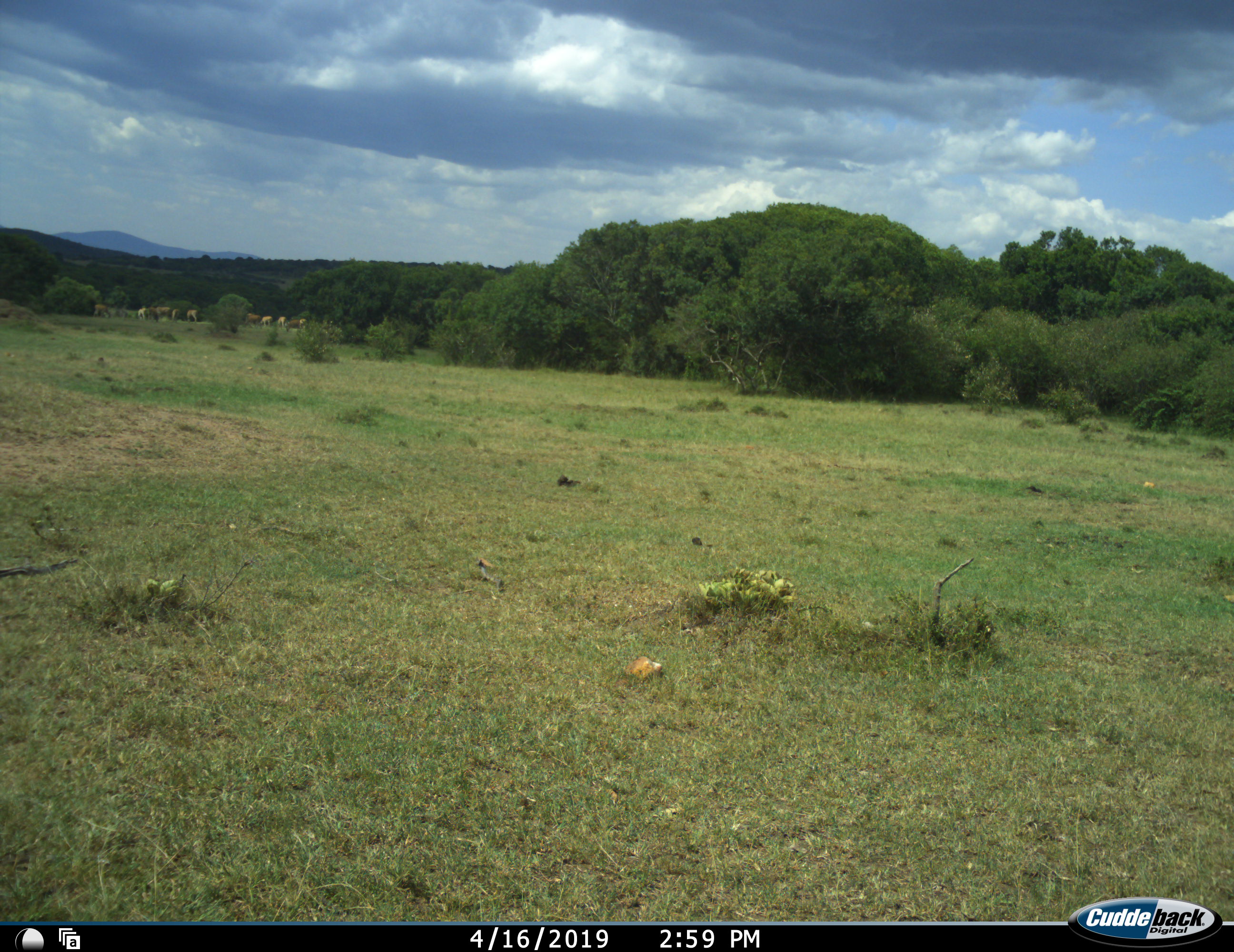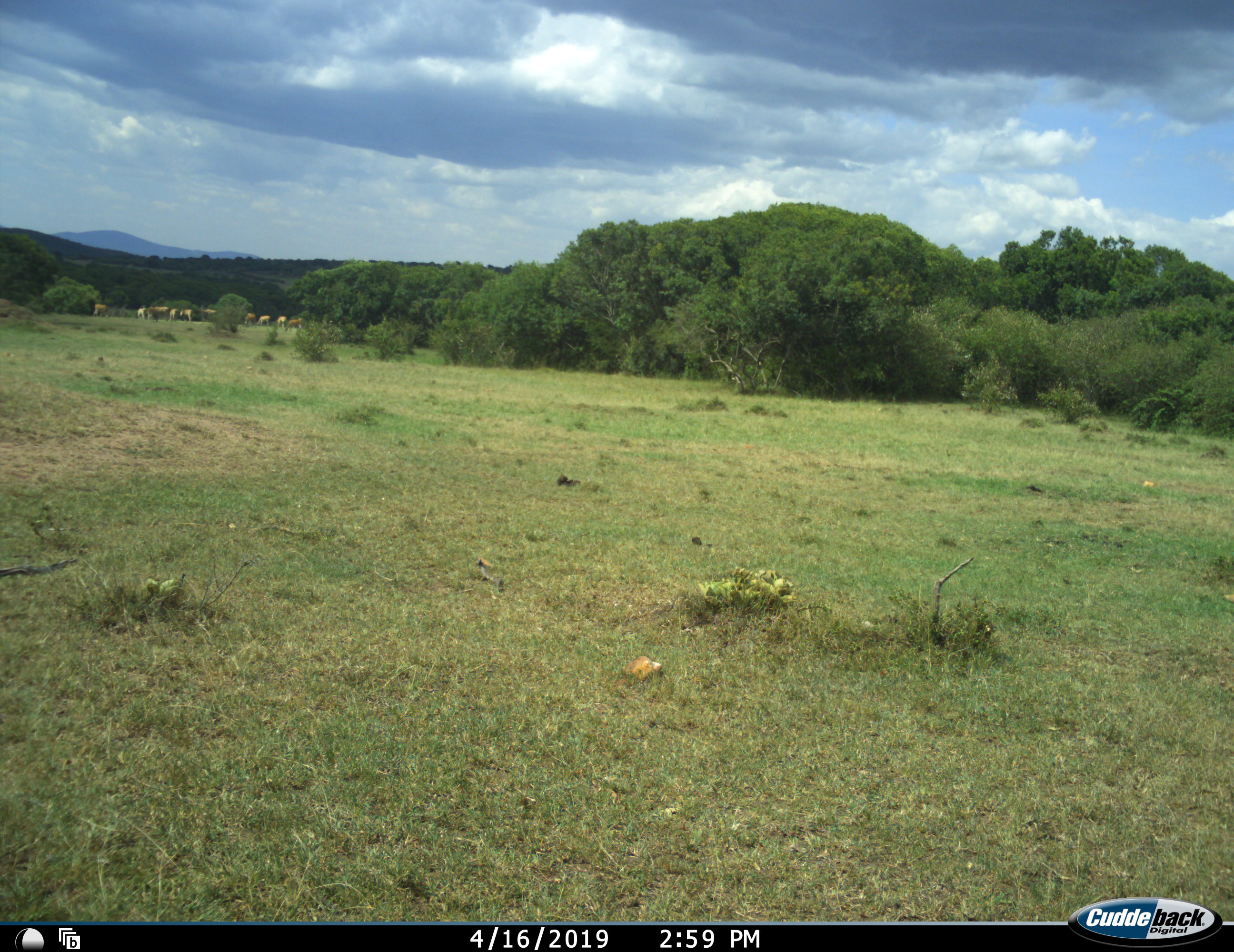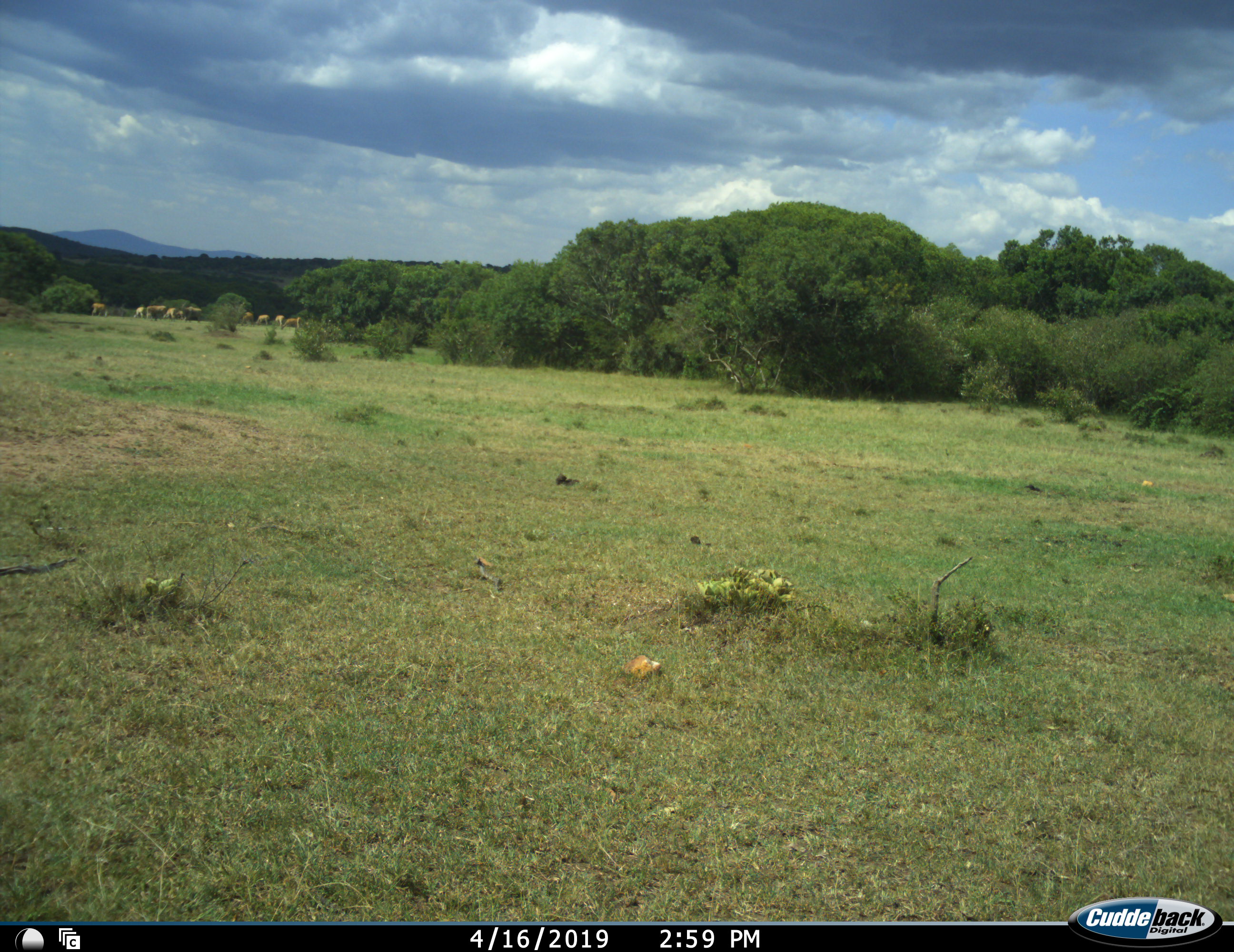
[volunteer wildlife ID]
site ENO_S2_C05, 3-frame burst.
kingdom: Animalia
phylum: Chordata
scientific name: Vertebrata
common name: domestic animal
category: domesticanimal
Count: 11-50.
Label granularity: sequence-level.